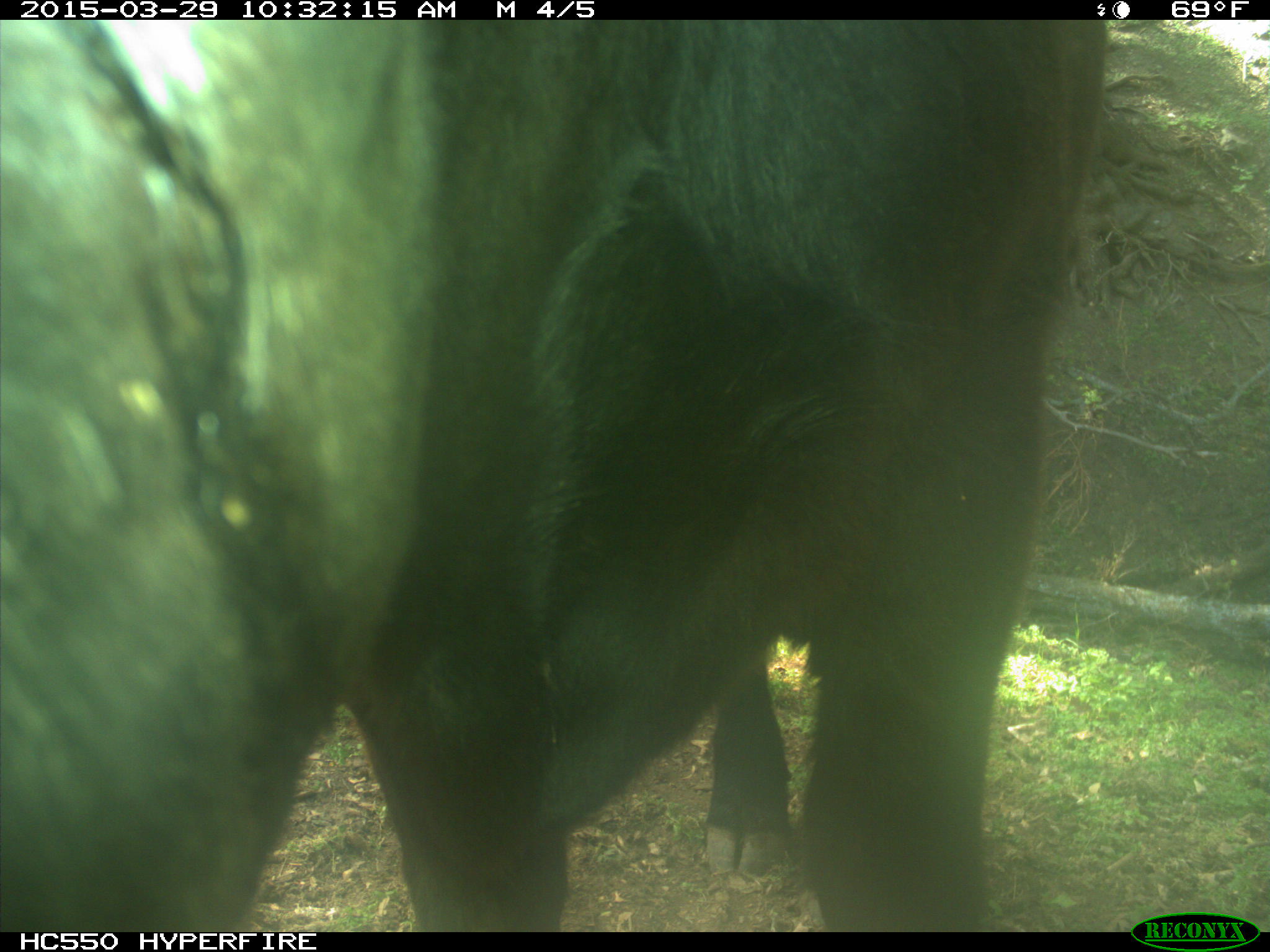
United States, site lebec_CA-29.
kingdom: Animalia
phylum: Chordata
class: Mammalia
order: Artiodactyla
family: Bovidae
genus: Bos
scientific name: Bos taurus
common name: domestic cow